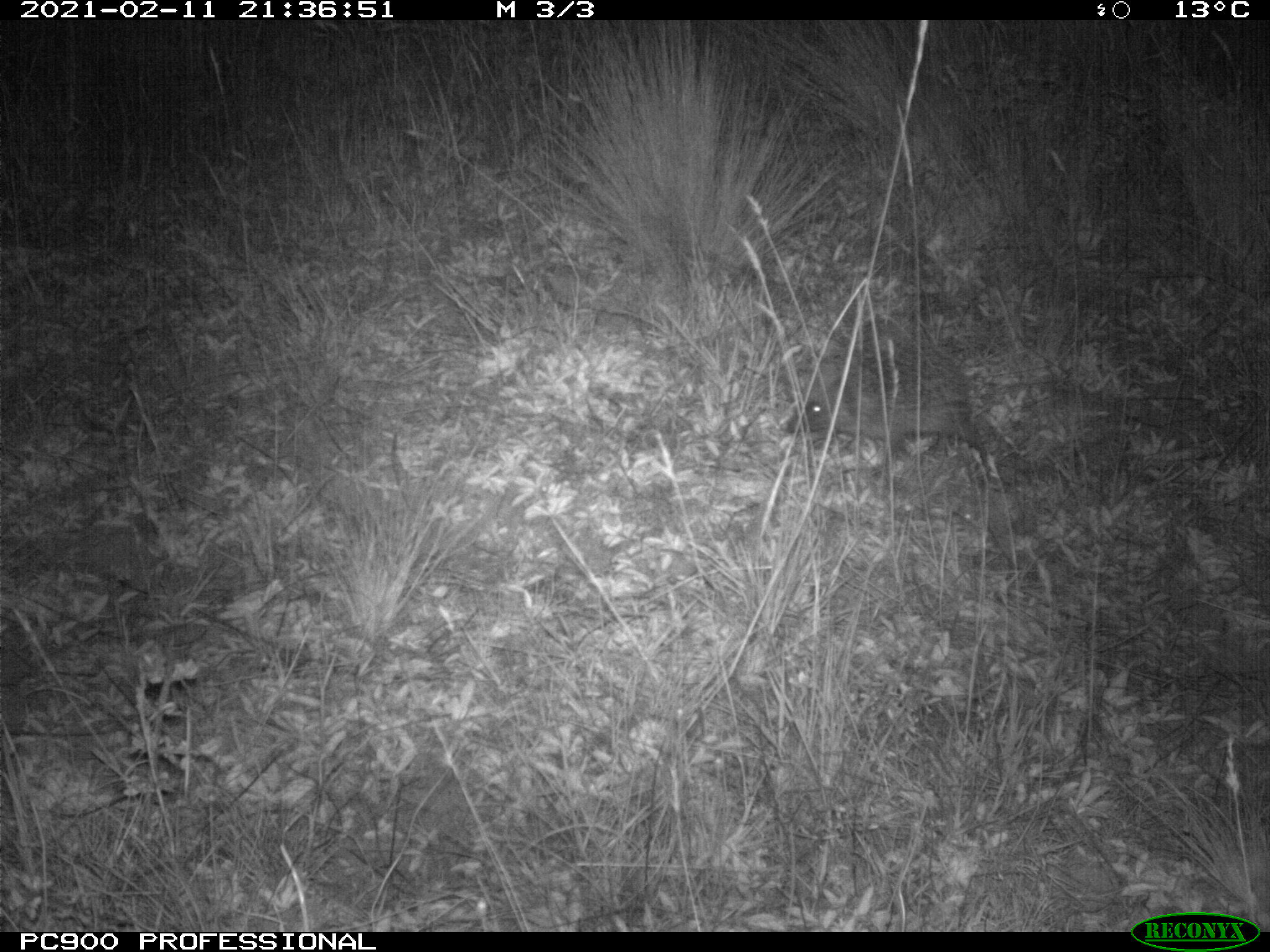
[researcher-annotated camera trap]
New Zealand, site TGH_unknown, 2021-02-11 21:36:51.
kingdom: Animalia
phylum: Chordata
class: Mammalia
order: Eulipotyphla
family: Erinaceidae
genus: Erinaceus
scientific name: Erinaceus europaeus europaeus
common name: european hedgehog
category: hedgehog